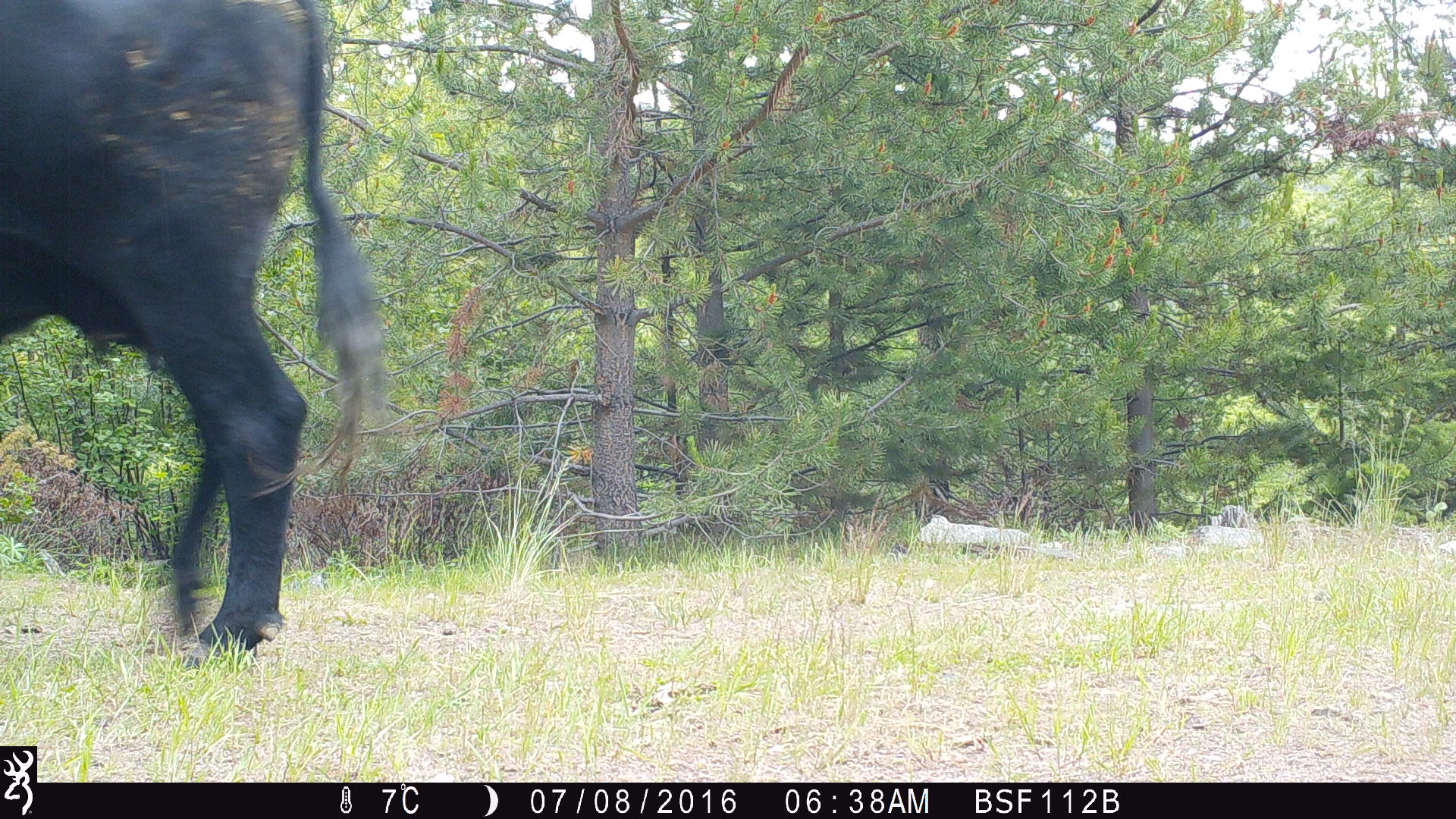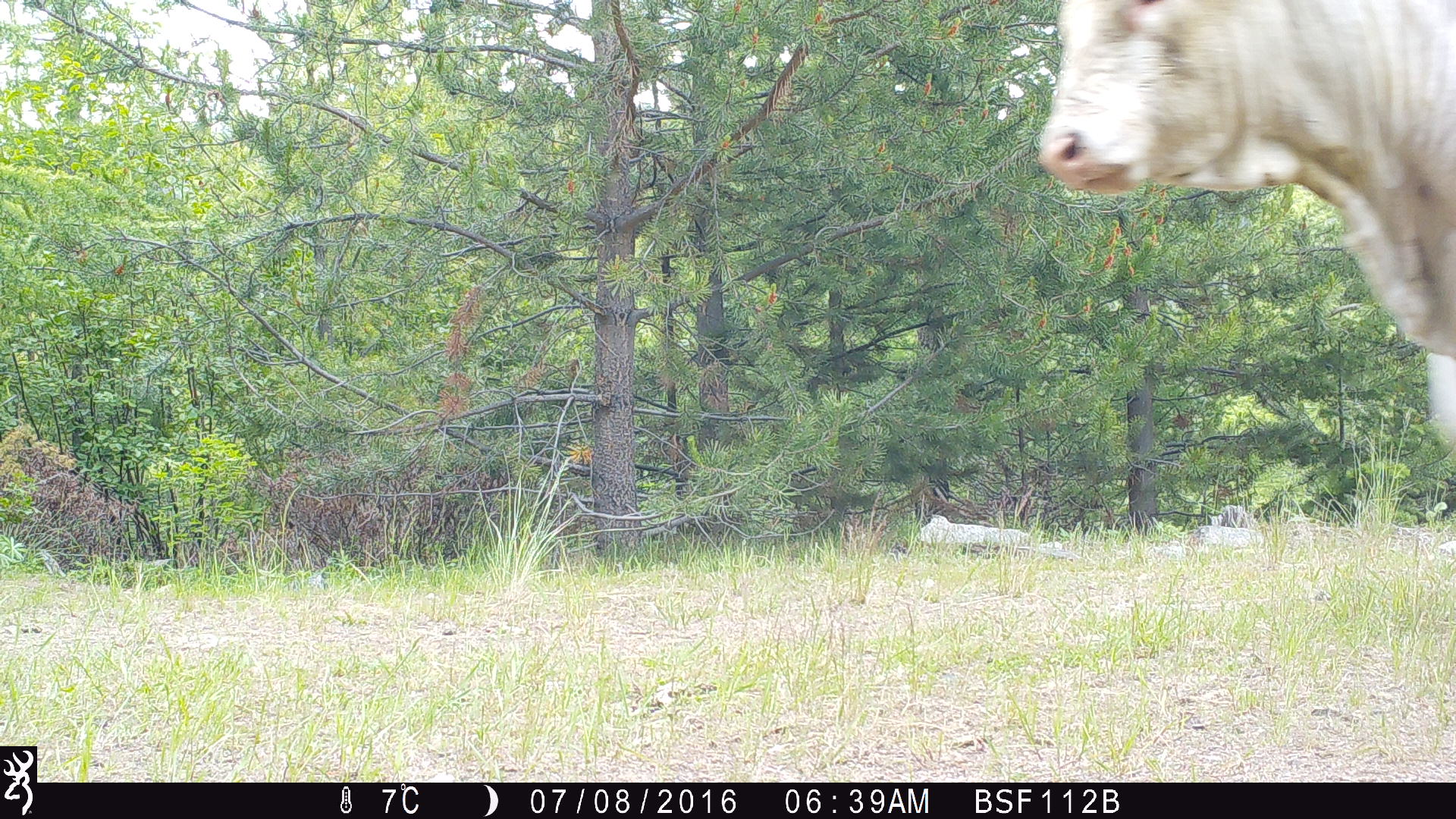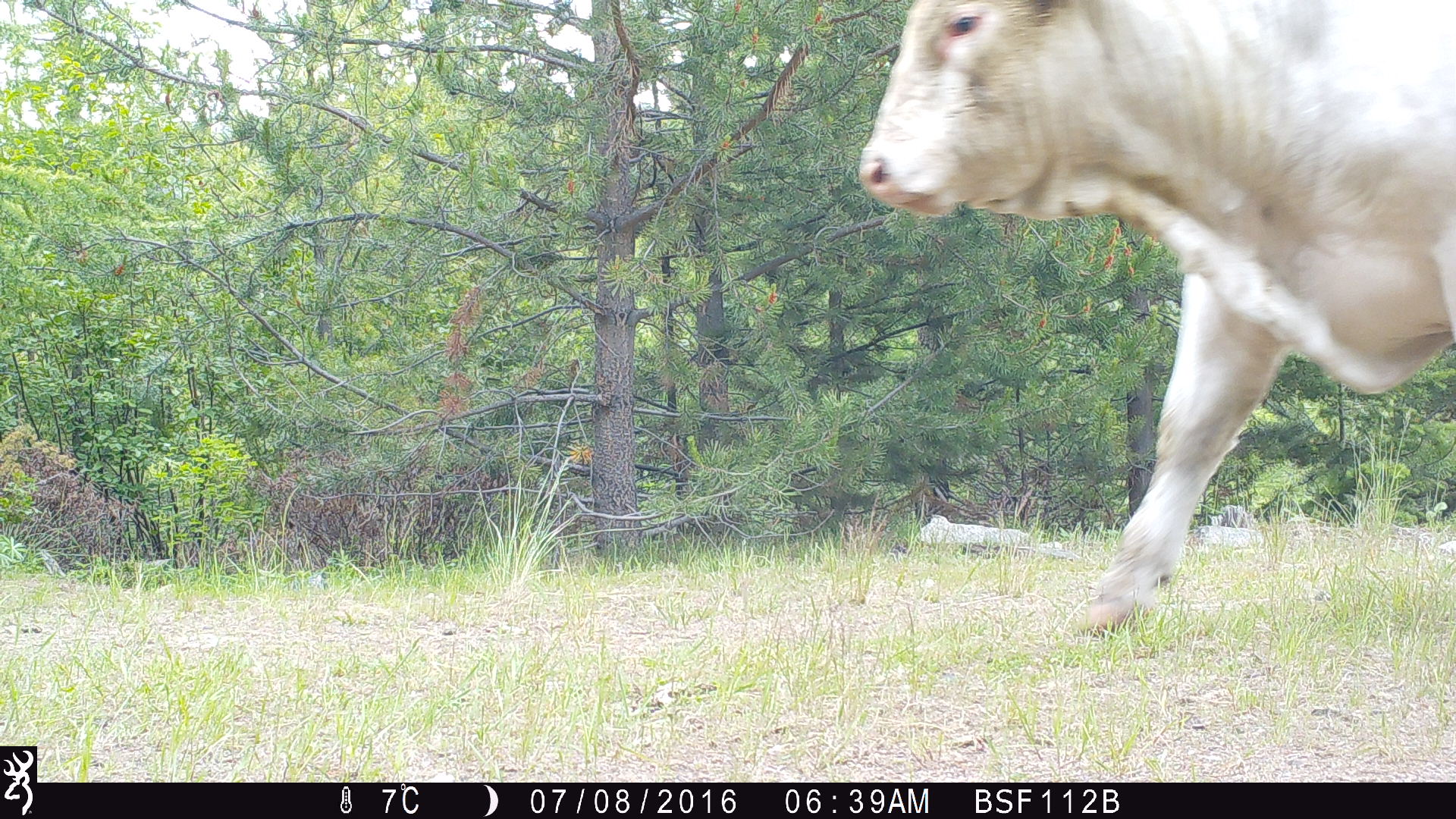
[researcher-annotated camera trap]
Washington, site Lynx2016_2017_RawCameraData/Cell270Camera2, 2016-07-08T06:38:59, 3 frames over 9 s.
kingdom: Animalia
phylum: Chordata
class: Mammalia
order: Artiodactyla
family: Bovidae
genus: Bos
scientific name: Bos taurus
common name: domestic cattle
Domestic cattle (Bos taurus). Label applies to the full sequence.